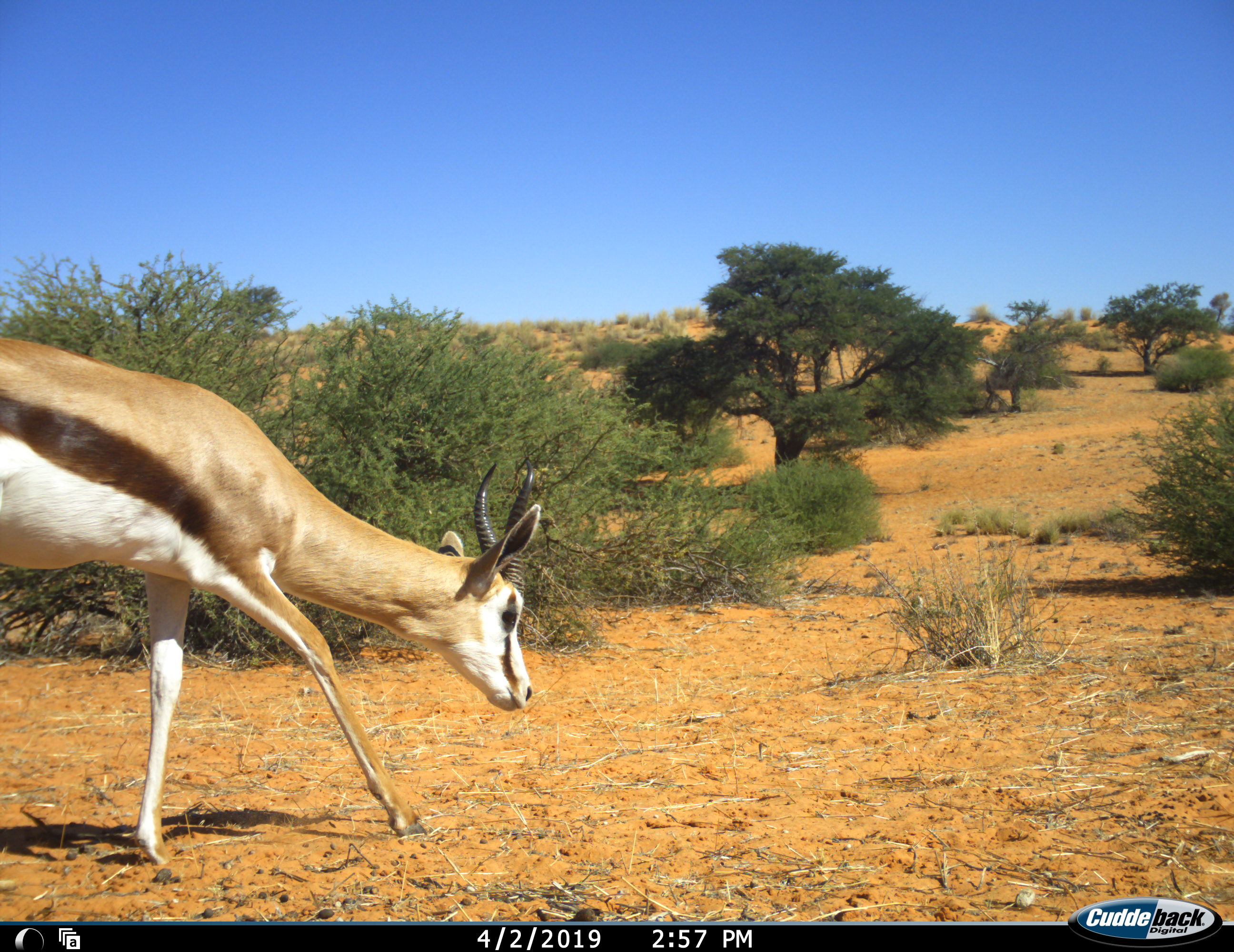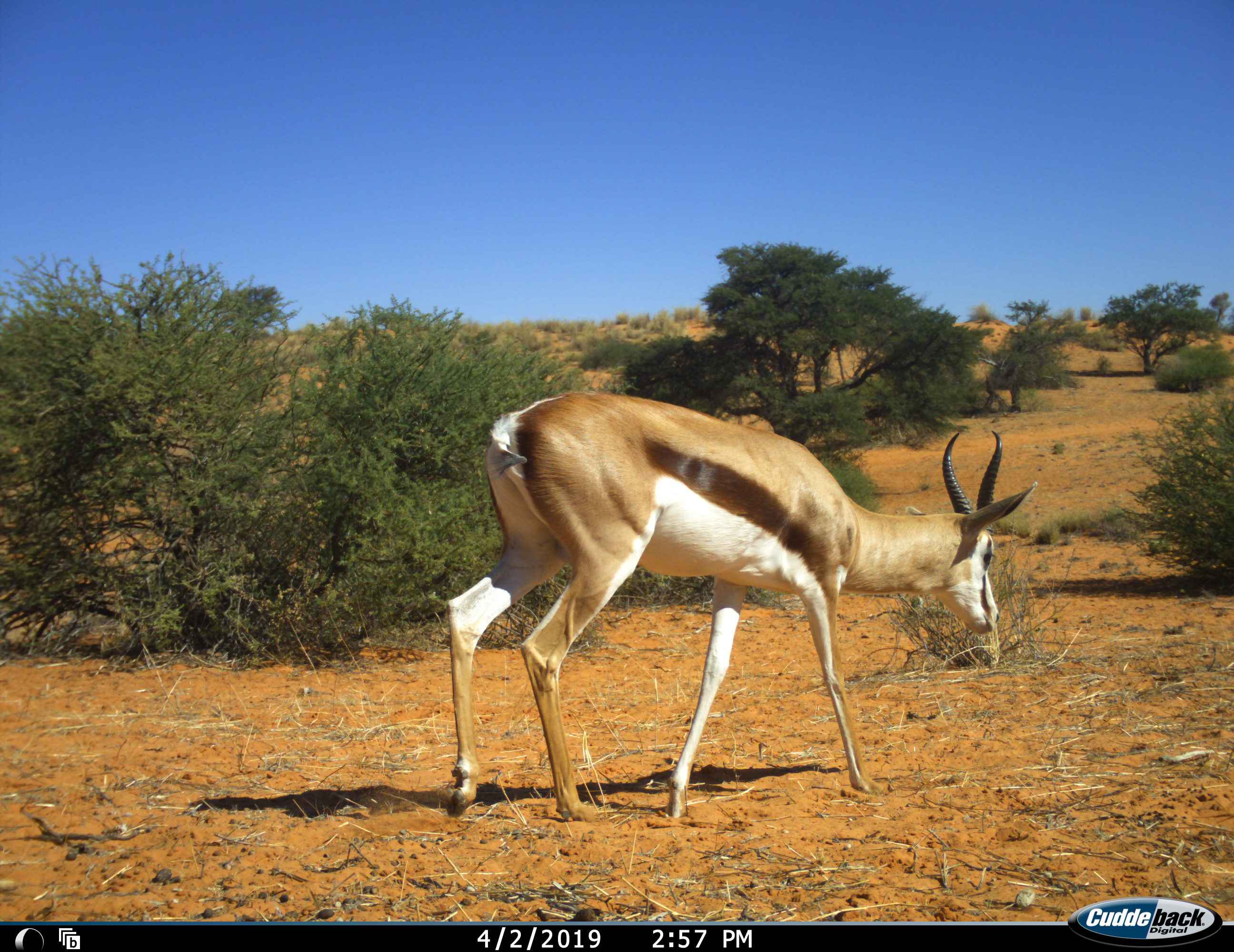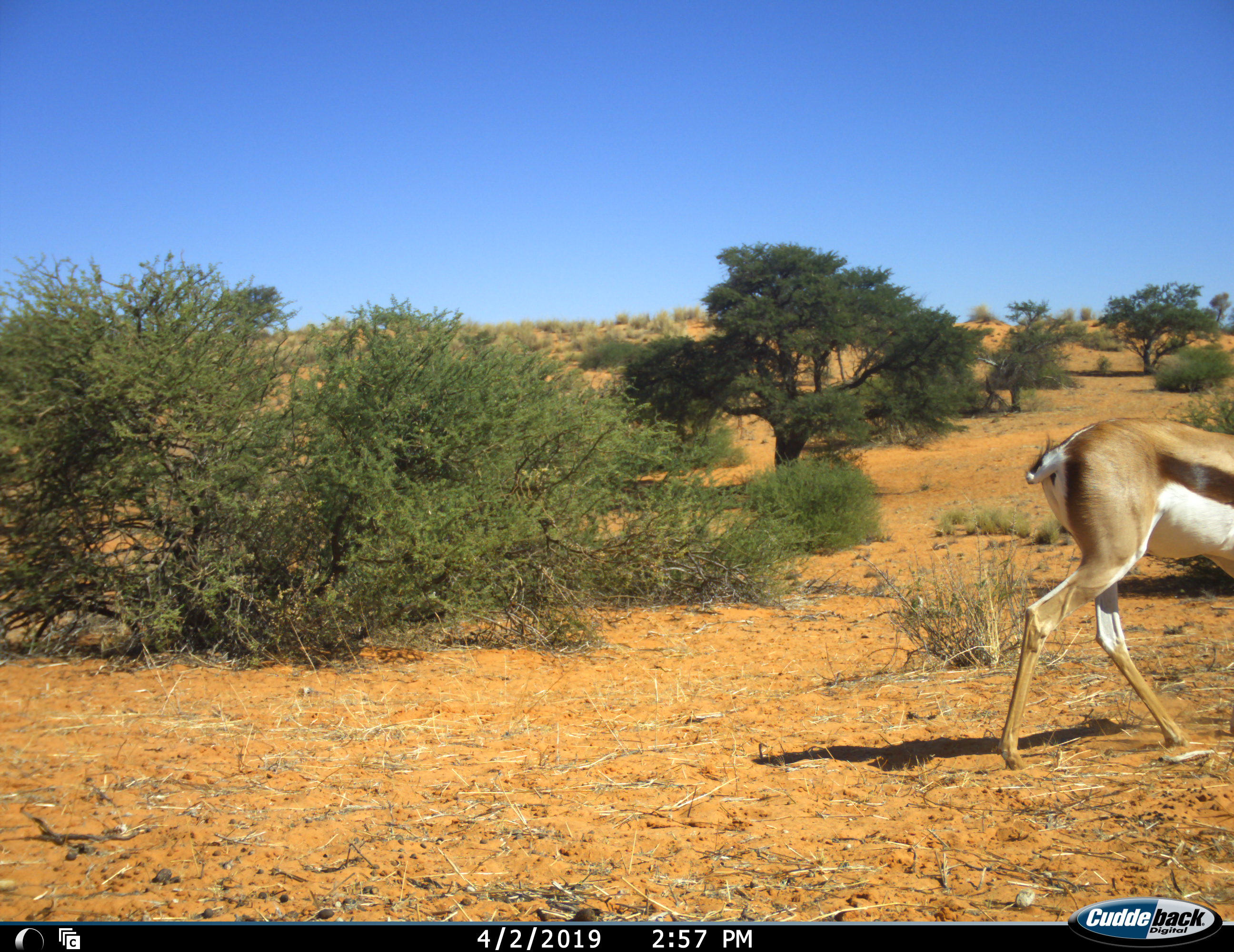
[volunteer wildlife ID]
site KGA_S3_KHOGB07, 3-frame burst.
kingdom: Animalia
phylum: Chordata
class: Mammalia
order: Artiodactyla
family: Bovidae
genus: Antidorcas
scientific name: Antidorcas marsupialis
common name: springbok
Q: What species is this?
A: Springbok (Antidorcas marsupialis).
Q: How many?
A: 1.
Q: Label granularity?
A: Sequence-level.